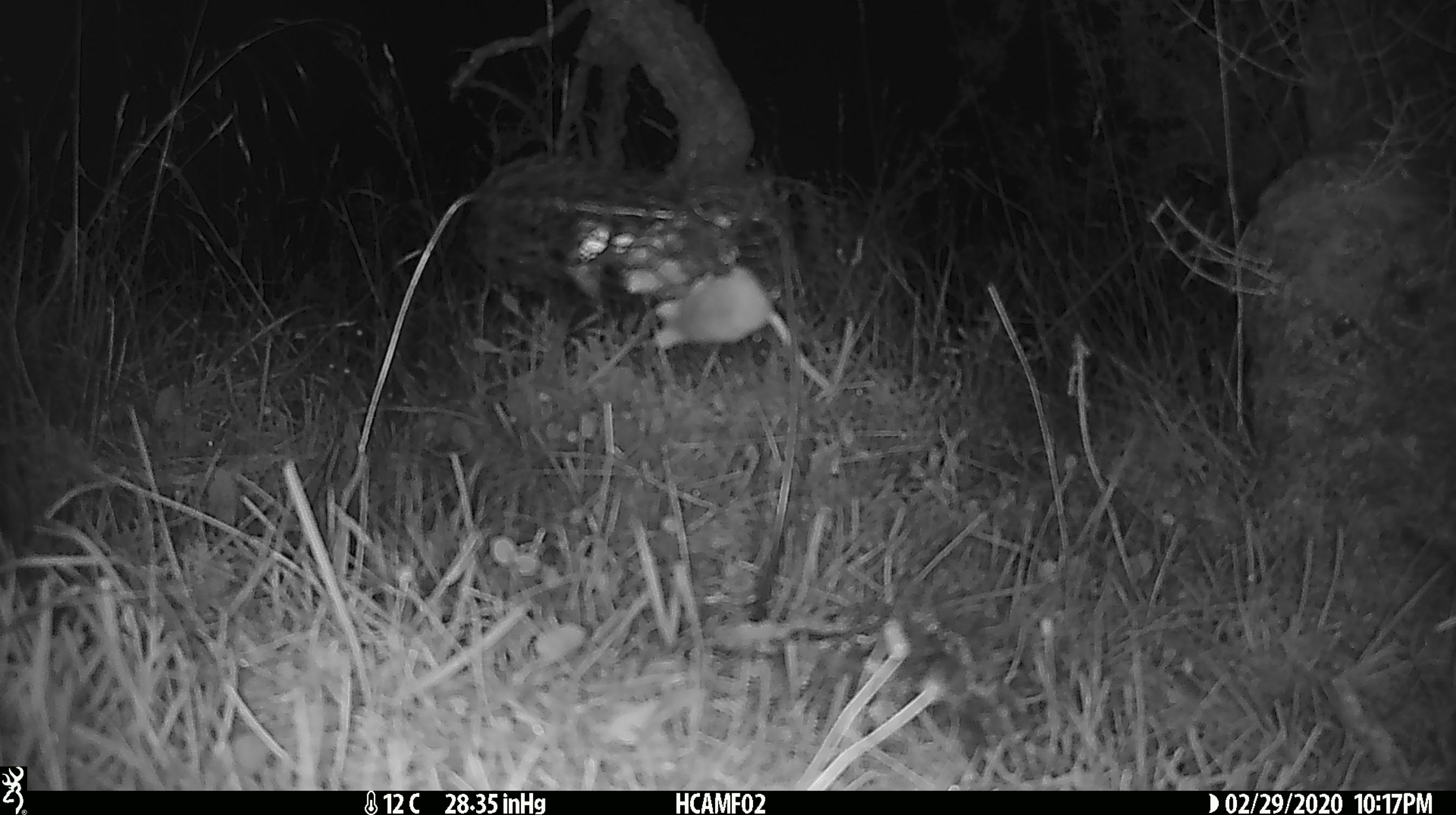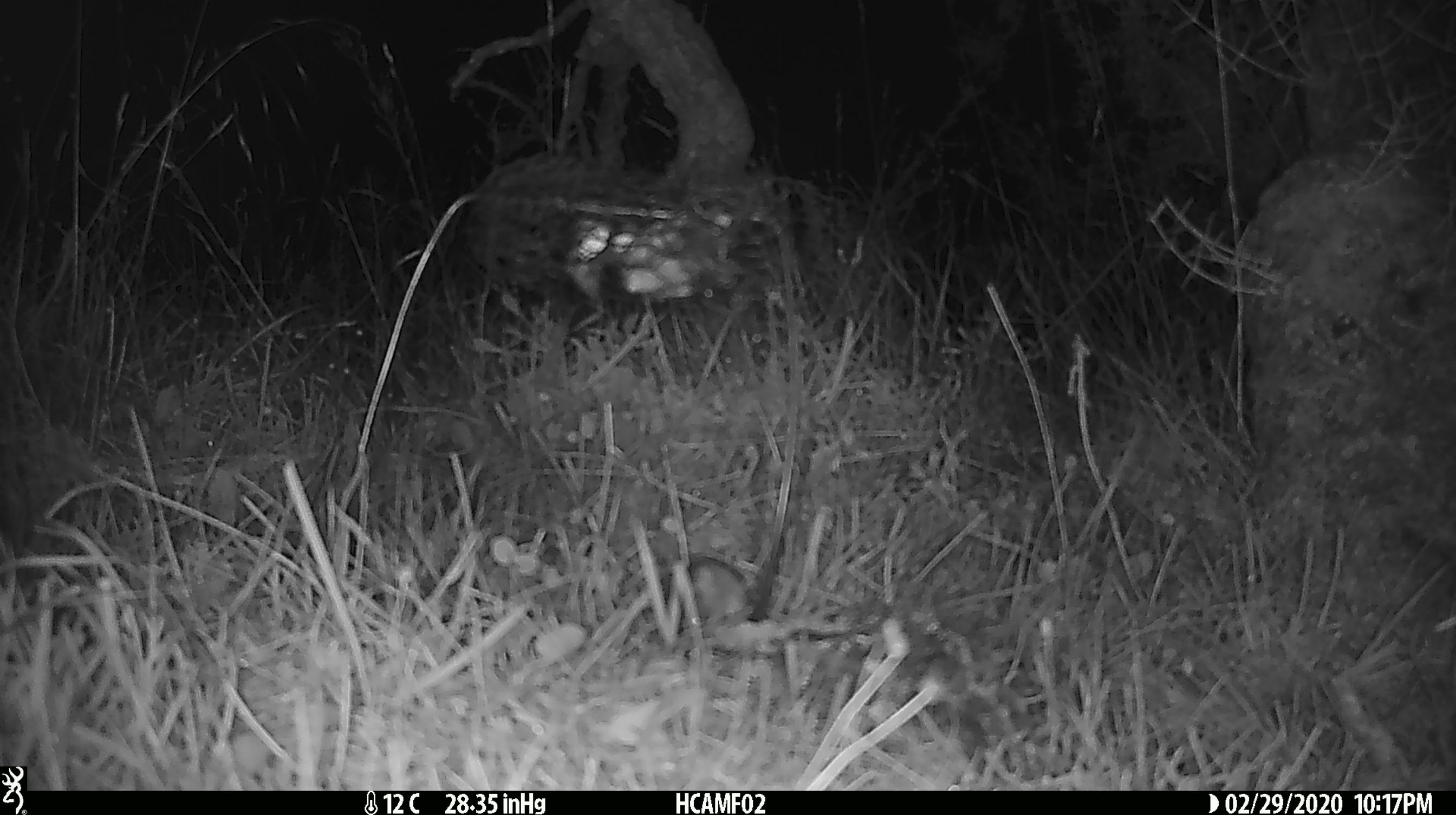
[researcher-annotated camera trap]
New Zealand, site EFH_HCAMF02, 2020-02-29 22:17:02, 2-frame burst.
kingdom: Animalia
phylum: Chordata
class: Mammalia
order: Rodentia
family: Muridae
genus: Mus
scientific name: Mus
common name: mouse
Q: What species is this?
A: Mouse (Mus).